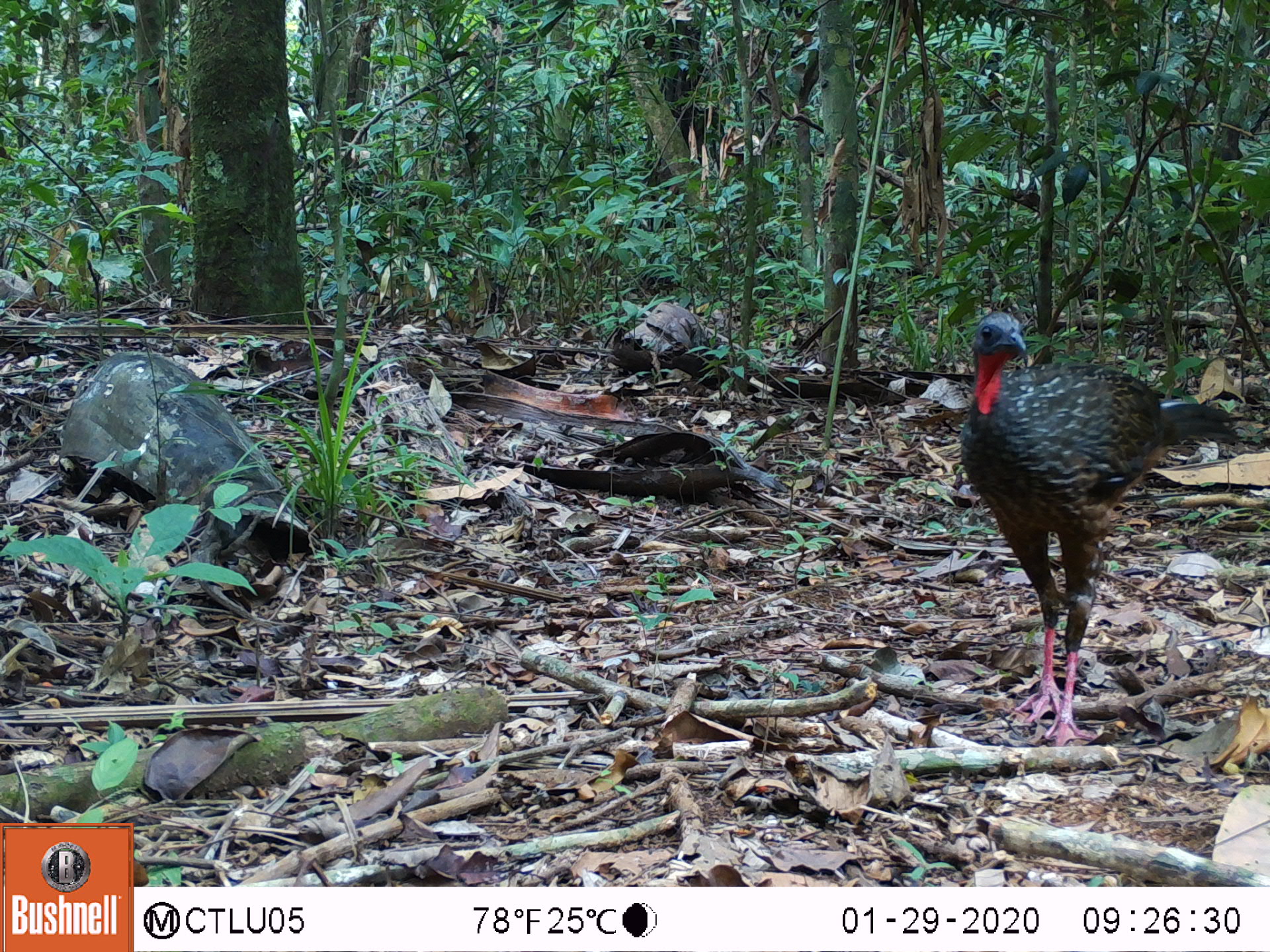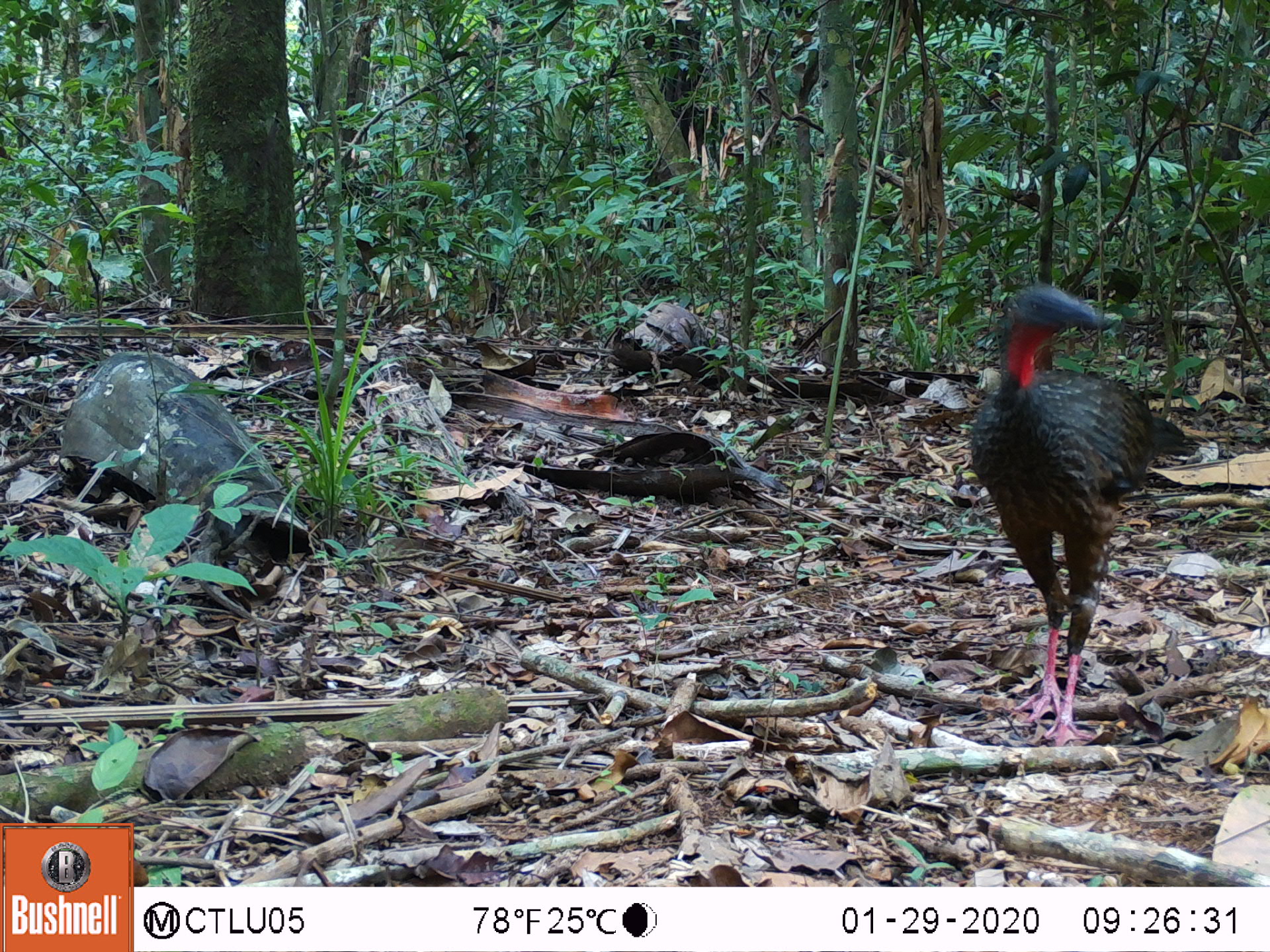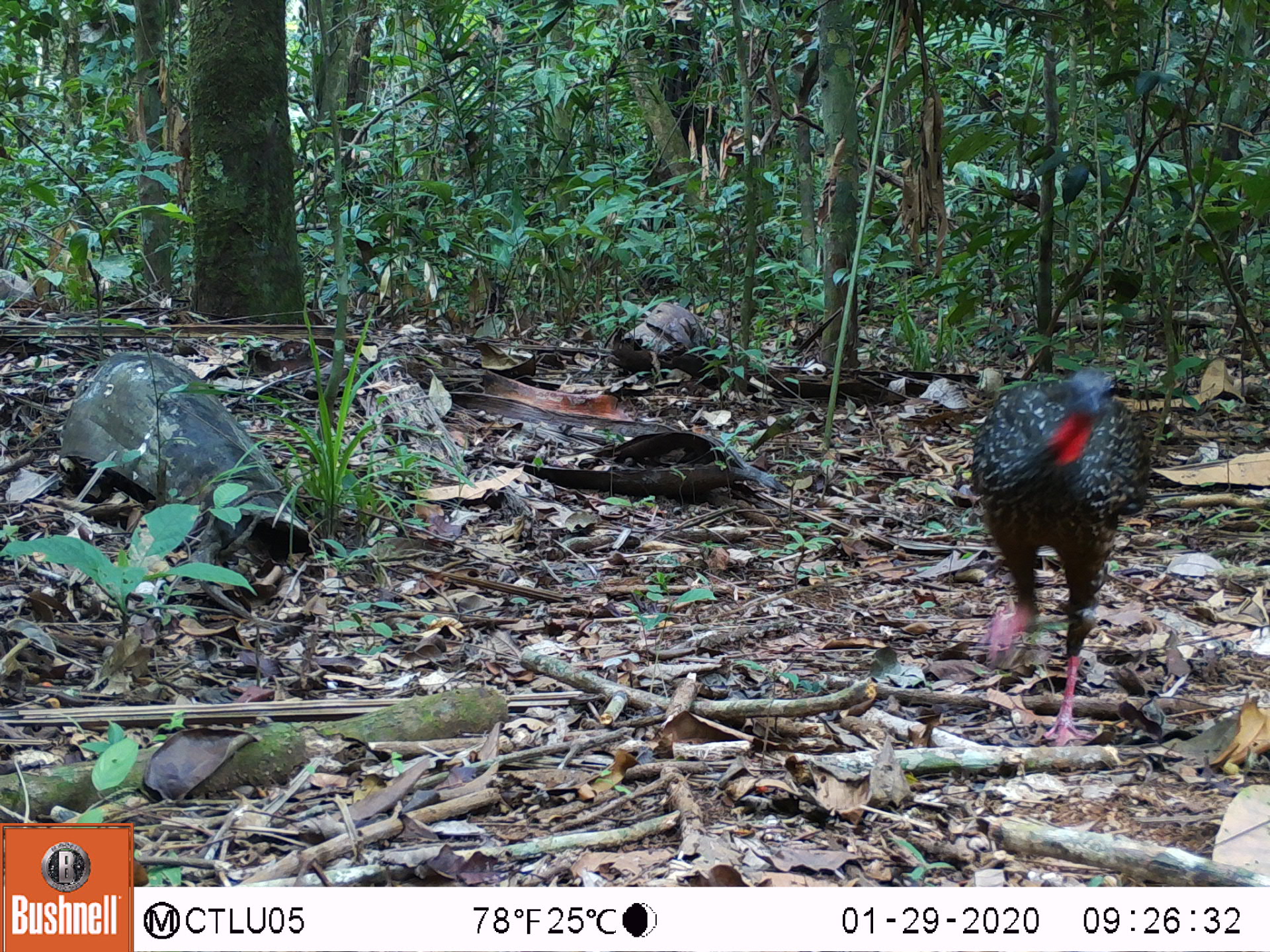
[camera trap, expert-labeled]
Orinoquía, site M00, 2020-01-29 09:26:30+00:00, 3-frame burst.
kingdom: Animalia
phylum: Chordata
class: Aves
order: Galliformes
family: Cracidae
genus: Penelope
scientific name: Penelope jacquacu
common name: spix's guan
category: spixs guan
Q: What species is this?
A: Spixs guan (spix's guan) (Penelope jacquacu).